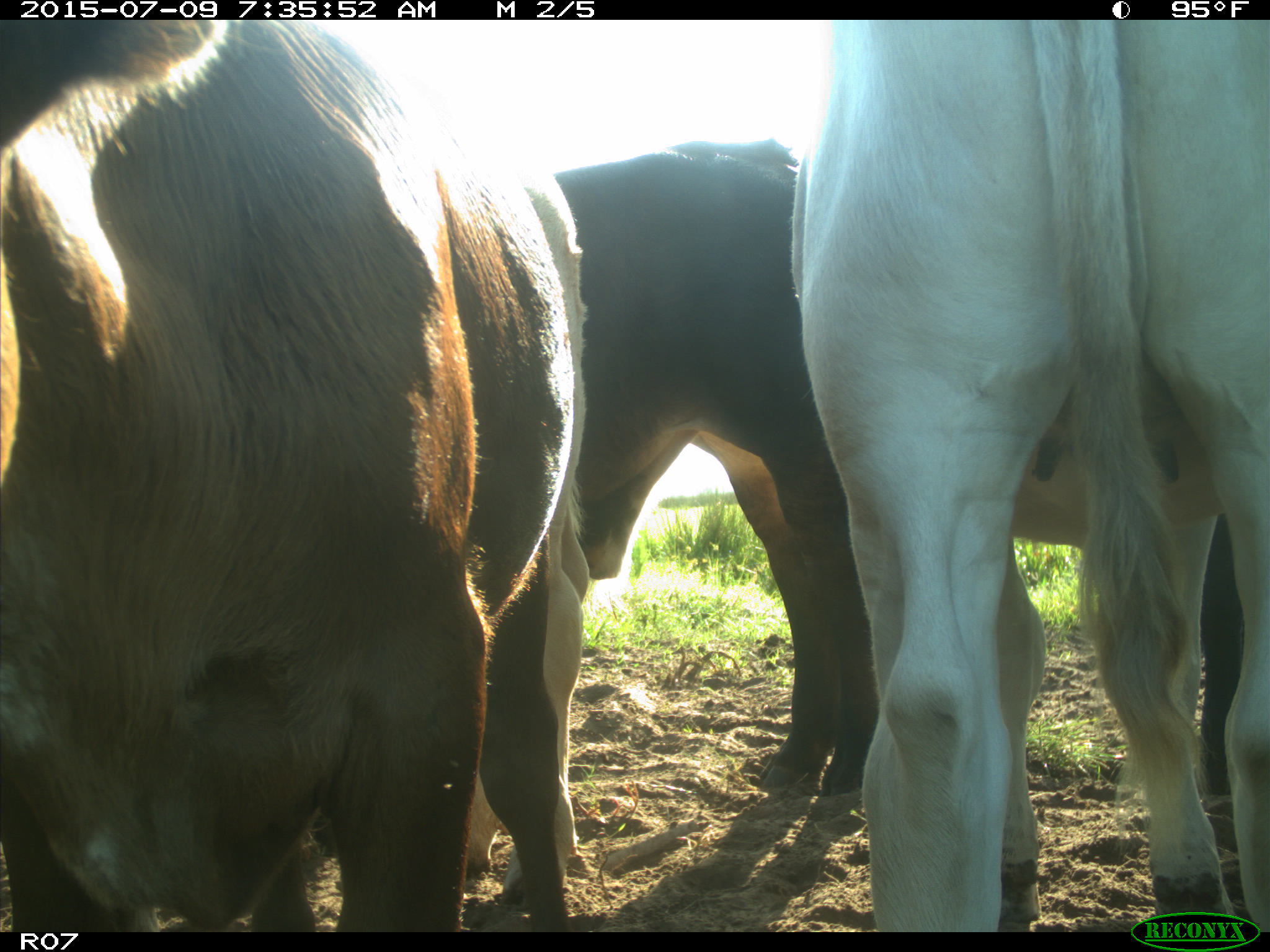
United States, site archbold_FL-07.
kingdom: Animalia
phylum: Chordata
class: Mammalia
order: Artiodactyla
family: Bovidae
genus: Bos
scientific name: Bos taurus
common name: domestic cow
Bos taurus (domestic cow).